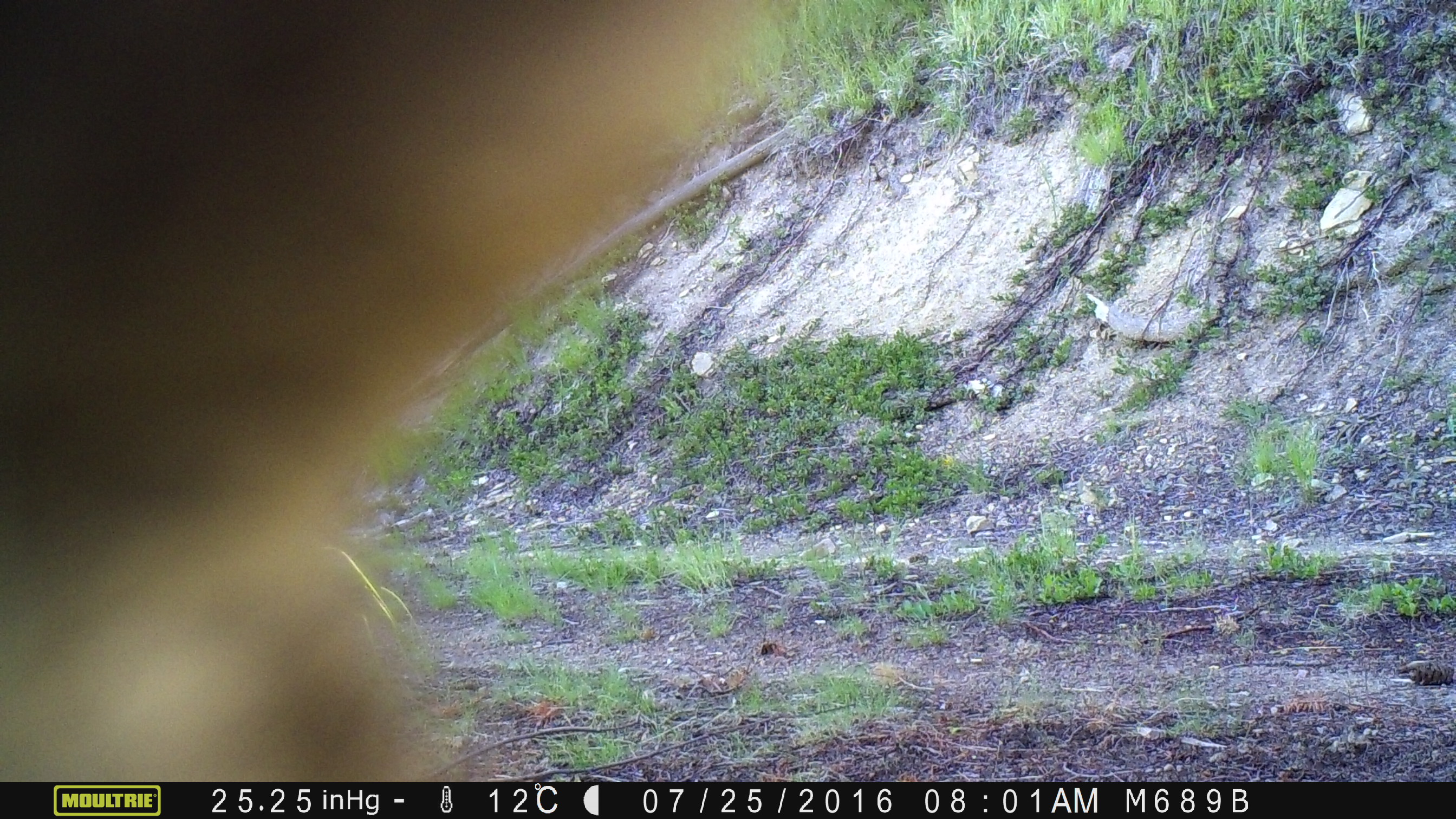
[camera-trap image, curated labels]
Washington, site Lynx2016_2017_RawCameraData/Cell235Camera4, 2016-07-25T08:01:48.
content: unidentified animal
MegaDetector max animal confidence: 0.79